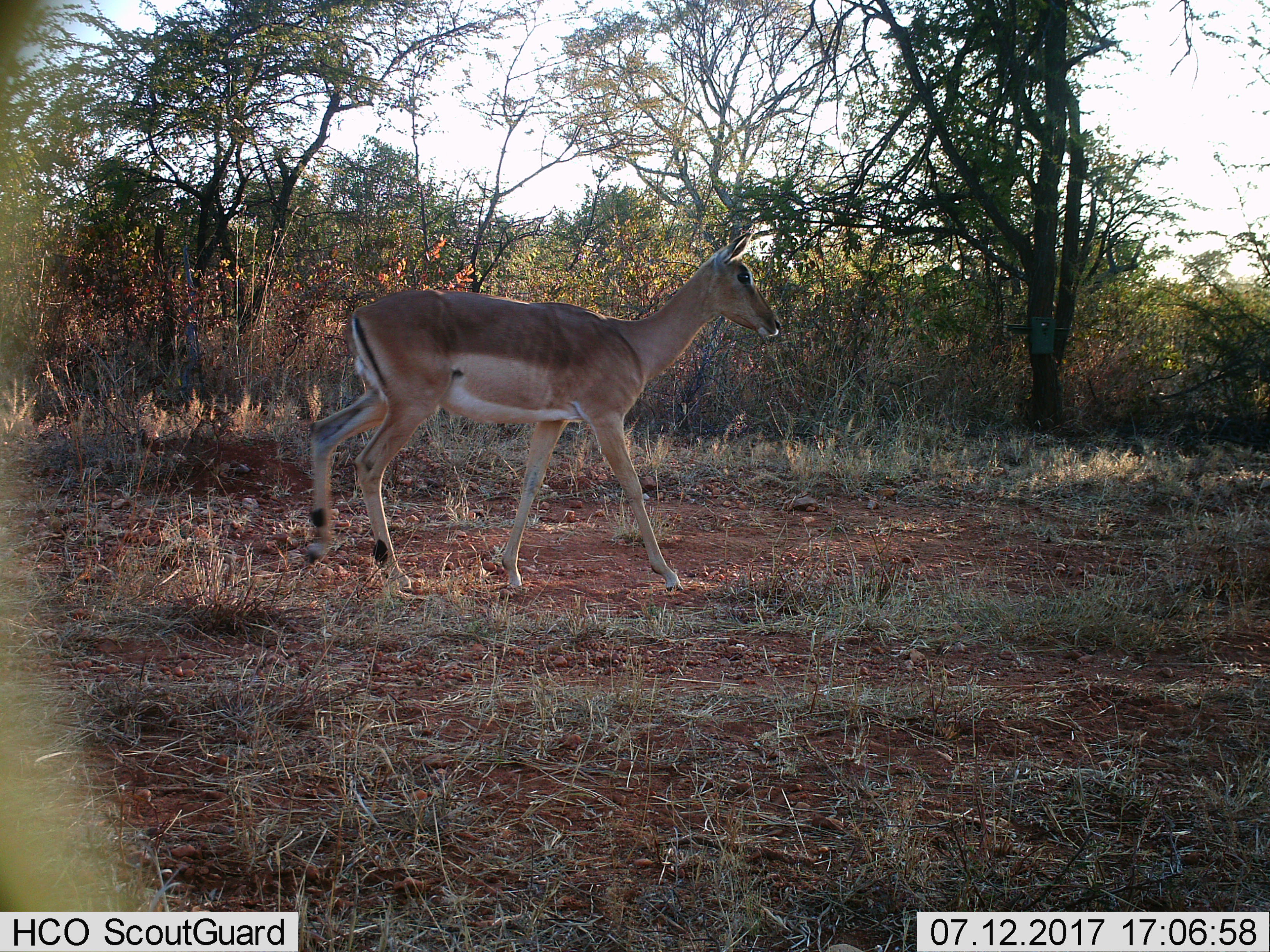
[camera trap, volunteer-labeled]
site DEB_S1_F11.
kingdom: Animalia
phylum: Chordata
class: Mammalia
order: Artiodactyla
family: Bovidae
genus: Aepyceros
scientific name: Aepyceros melampus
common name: impala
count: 1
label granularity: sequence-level